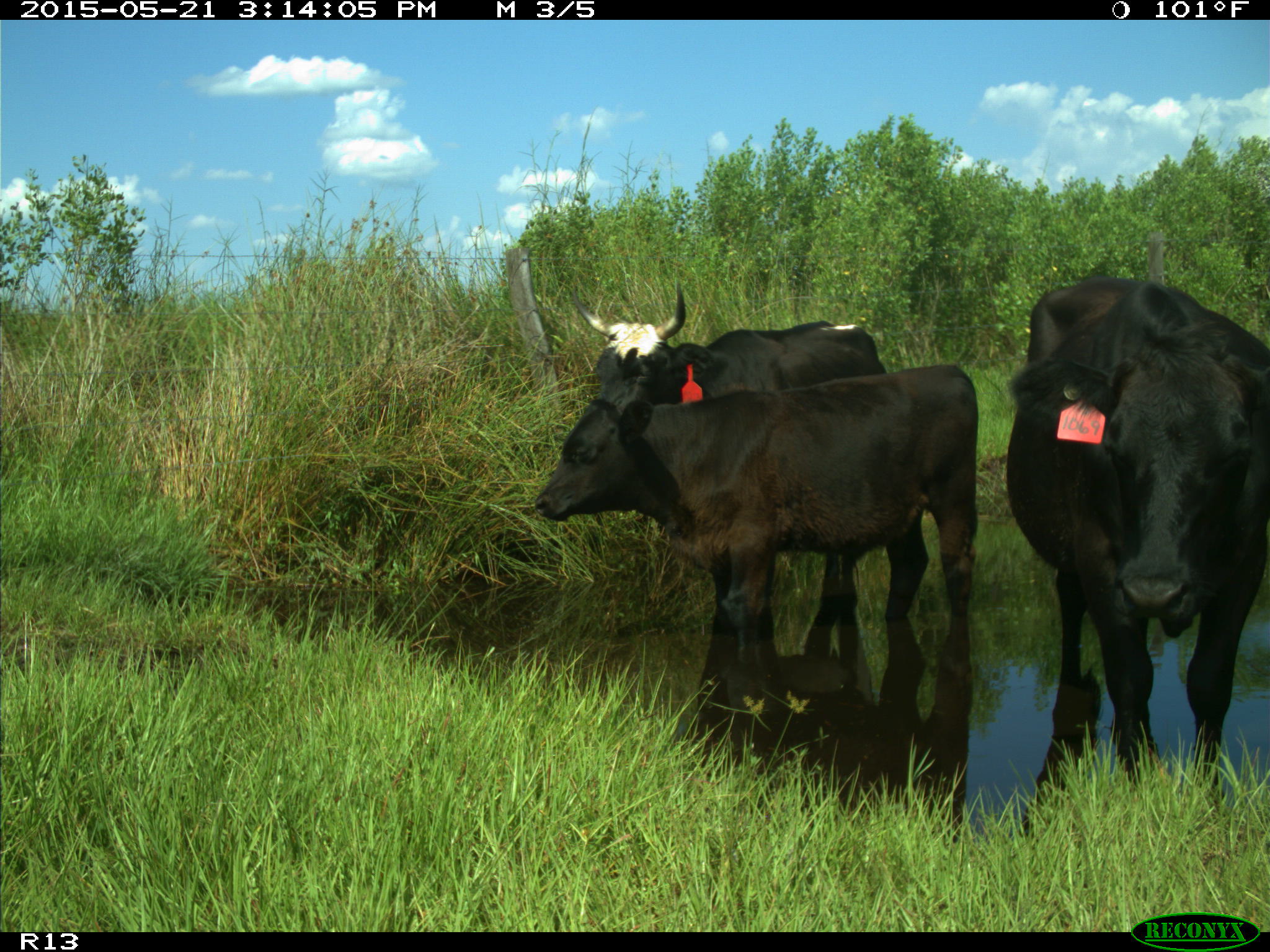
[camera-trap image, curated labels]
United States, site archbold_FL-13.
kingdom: Animalia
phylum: Chordata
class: Mammalia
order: Artiodactyla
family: Bovidae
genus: Bos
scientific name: Bos taurus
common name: domestic cow